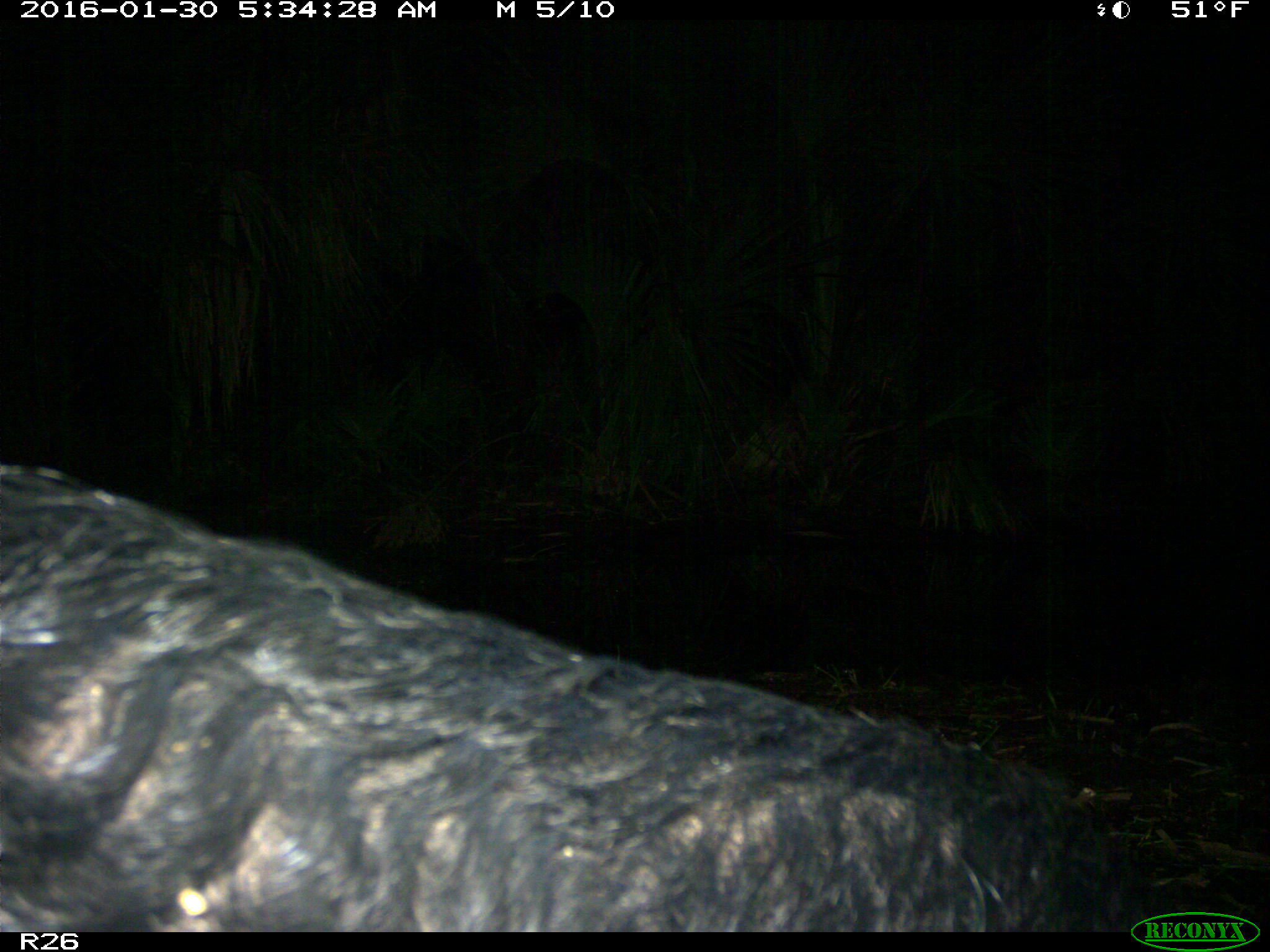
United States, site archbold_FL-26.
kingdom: Animalia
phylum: Chordata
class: Mammalia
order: Artiodactyla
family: Suidae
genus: Sus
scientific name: Sus scrofa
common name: wild boar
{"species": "Sus scrofa (wild boar)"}